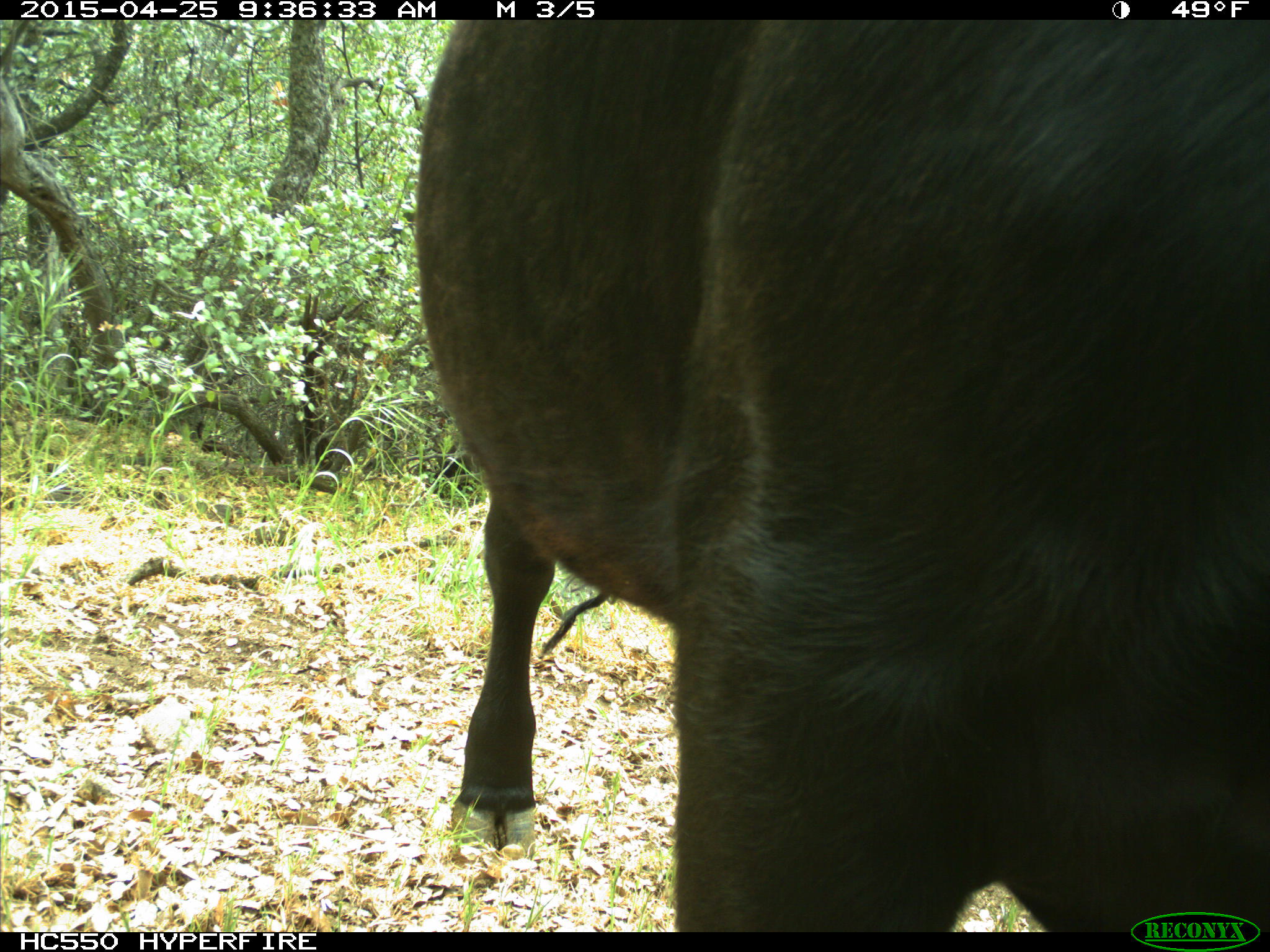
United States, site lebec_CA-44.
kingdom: Animalia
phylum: Chordata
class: Mammalia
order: Artiodactyla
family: Suidae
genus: Sus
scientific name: Sus scrofa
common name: wild boar